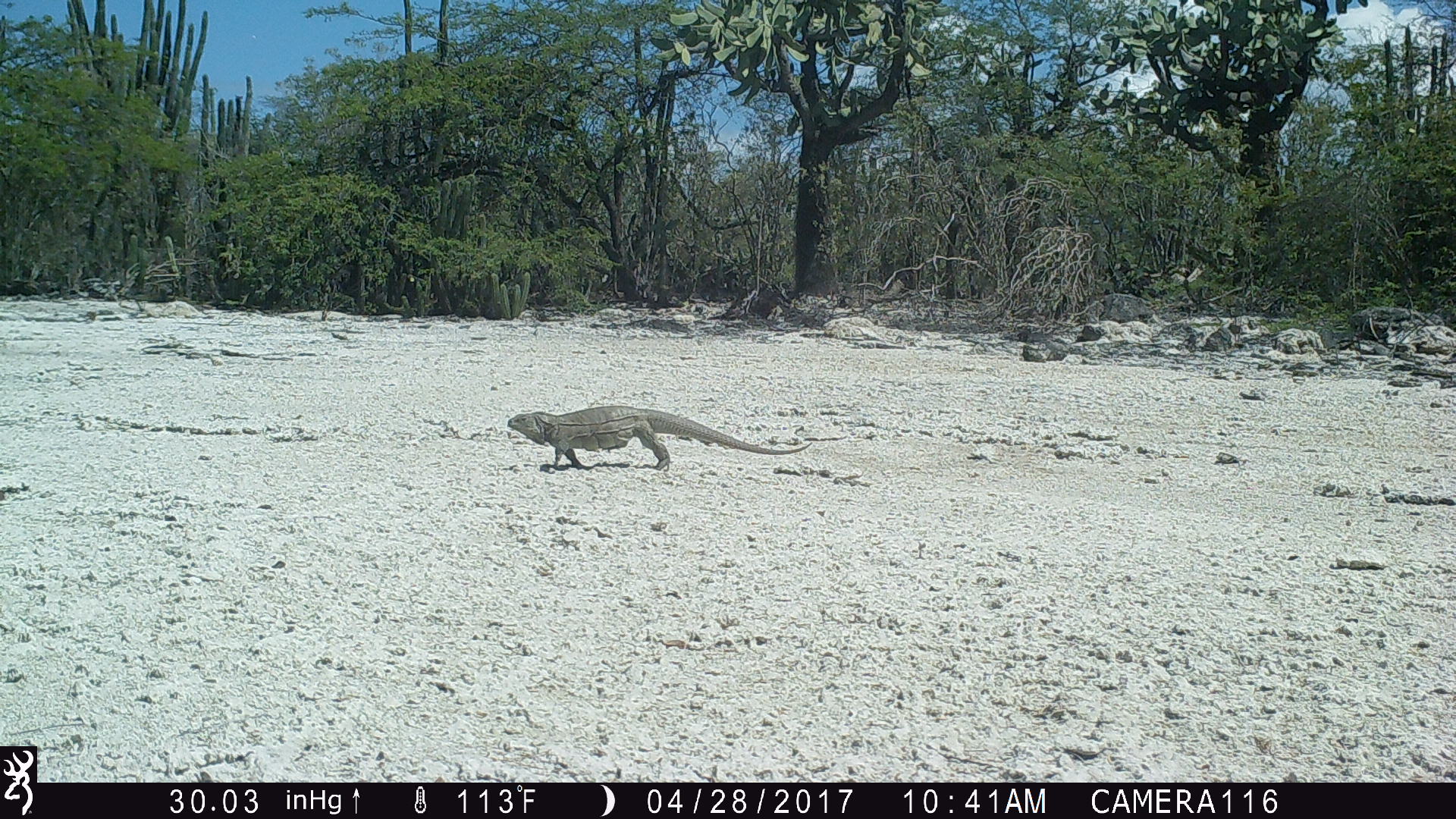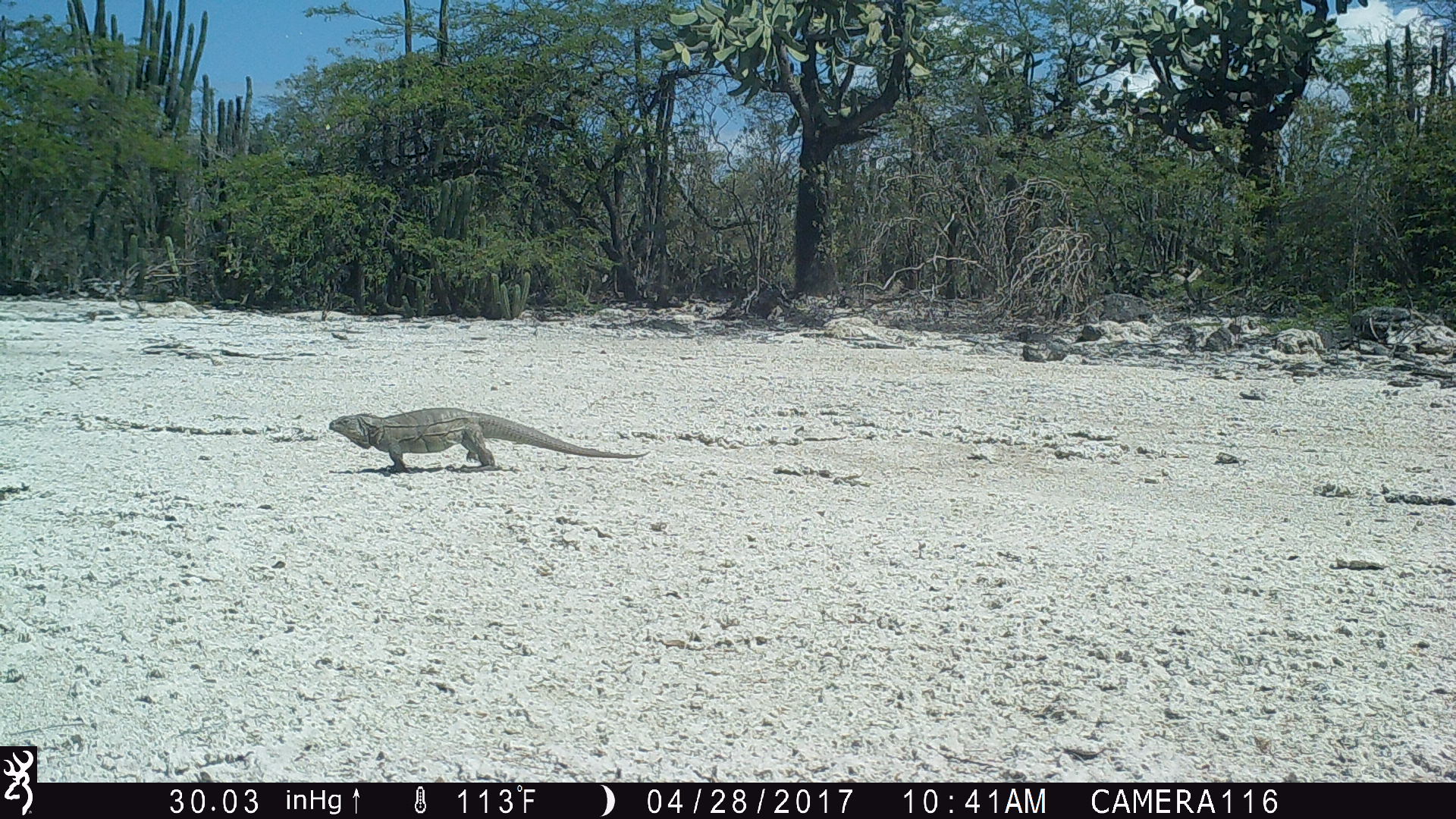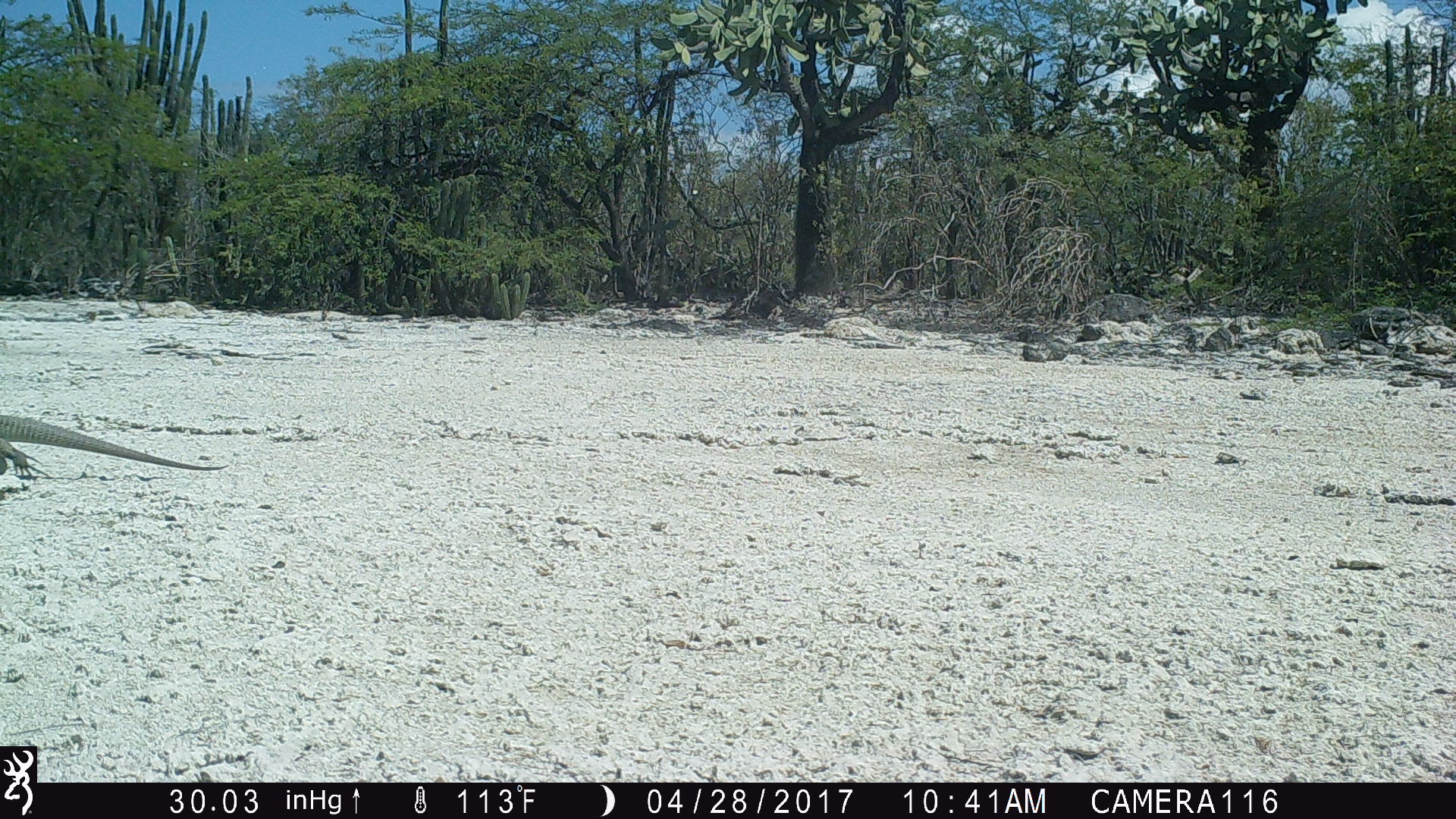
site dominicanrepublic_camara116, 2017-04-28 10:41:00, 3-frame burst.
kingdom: Animalia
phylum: Chordata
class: Reptilia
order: Squamata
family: Iguanidae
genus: Iguana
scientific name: Iguana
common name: typical iguanas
Iguana (typical iguanas).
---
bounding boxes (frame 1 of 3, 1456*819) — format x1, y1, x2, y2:
iguana: 501, 403, 809, 472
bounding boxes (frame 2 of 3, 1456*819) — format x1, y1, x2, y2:
iguana: 319, 406, 639, 474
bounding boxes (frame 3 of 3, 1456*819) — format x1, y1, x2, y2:
iguana: 0, 410, 233, 479